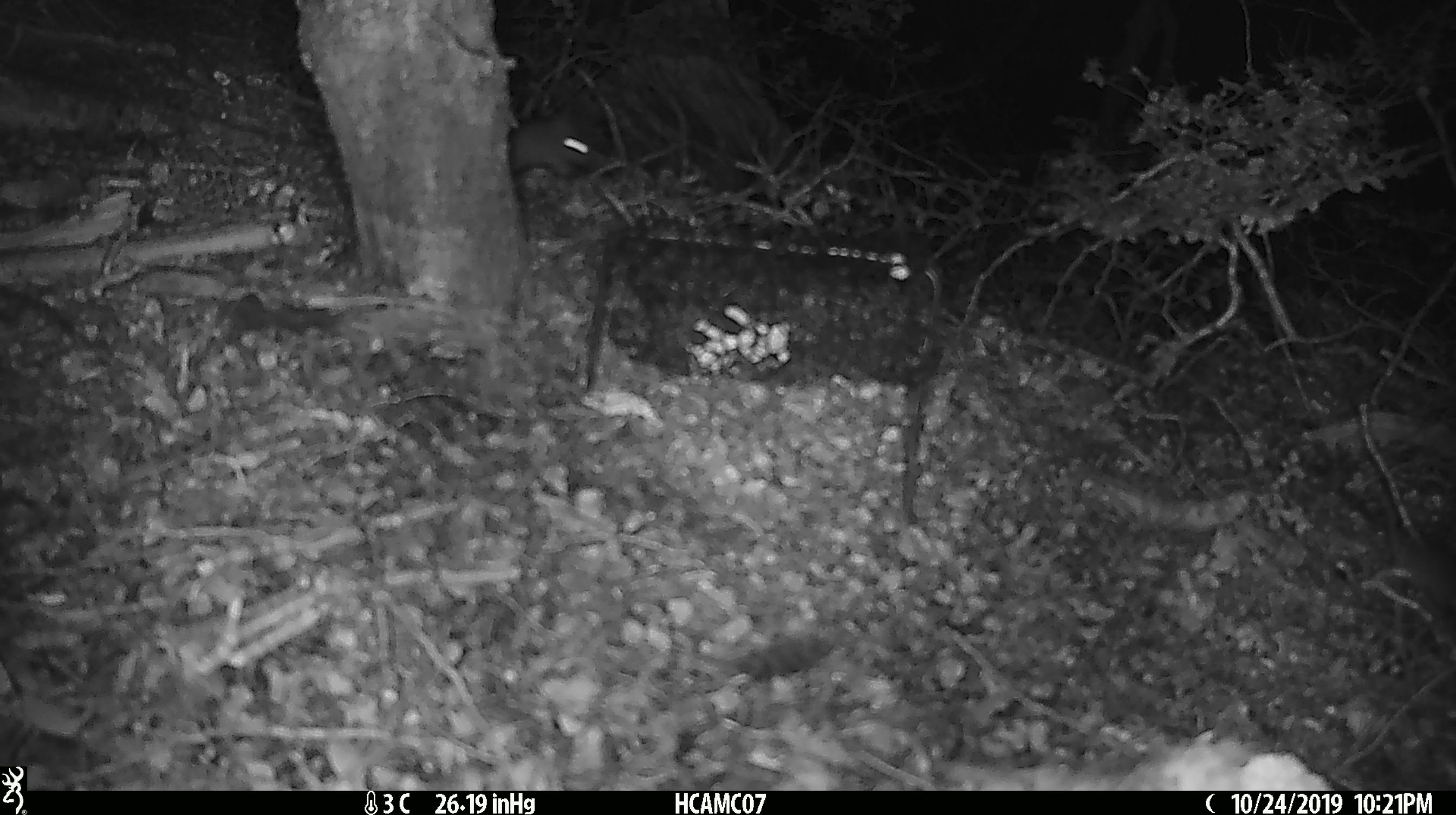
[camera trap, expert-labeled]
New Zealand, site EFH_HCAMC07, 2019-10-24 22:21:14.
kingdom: Animalia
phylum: Chordata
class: Mammalia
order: Rodentia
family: Muridae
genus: Mus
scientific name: Mus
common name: mouse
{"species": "mouse (Mus)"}